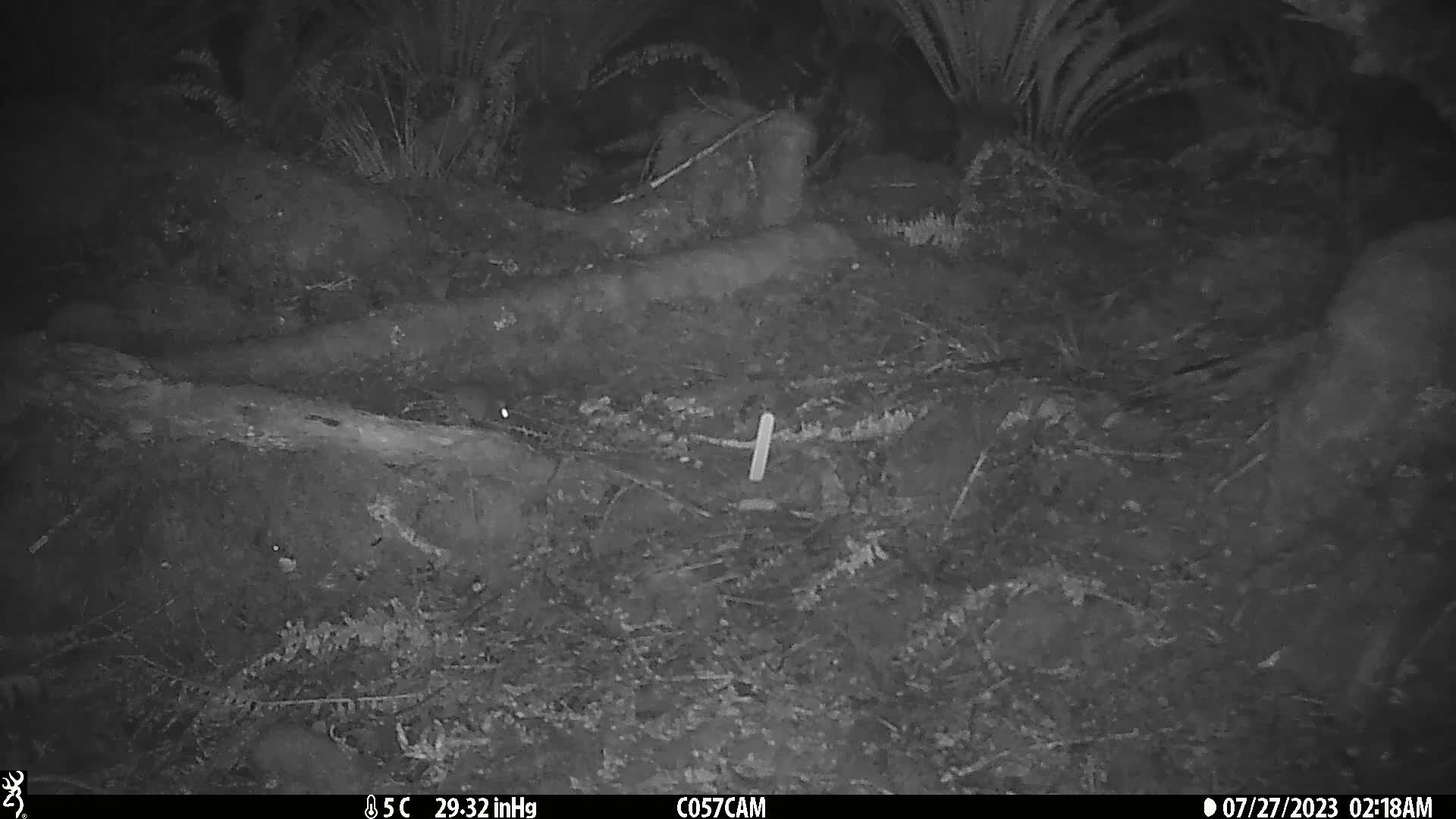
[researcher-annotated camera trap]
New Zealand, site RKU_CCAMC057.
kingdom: Animalia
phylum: Chordata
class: Mammalia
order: Rodentia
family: Muridae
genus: Rattus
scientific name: Rattus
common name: rat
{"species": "rat (Rattus)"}